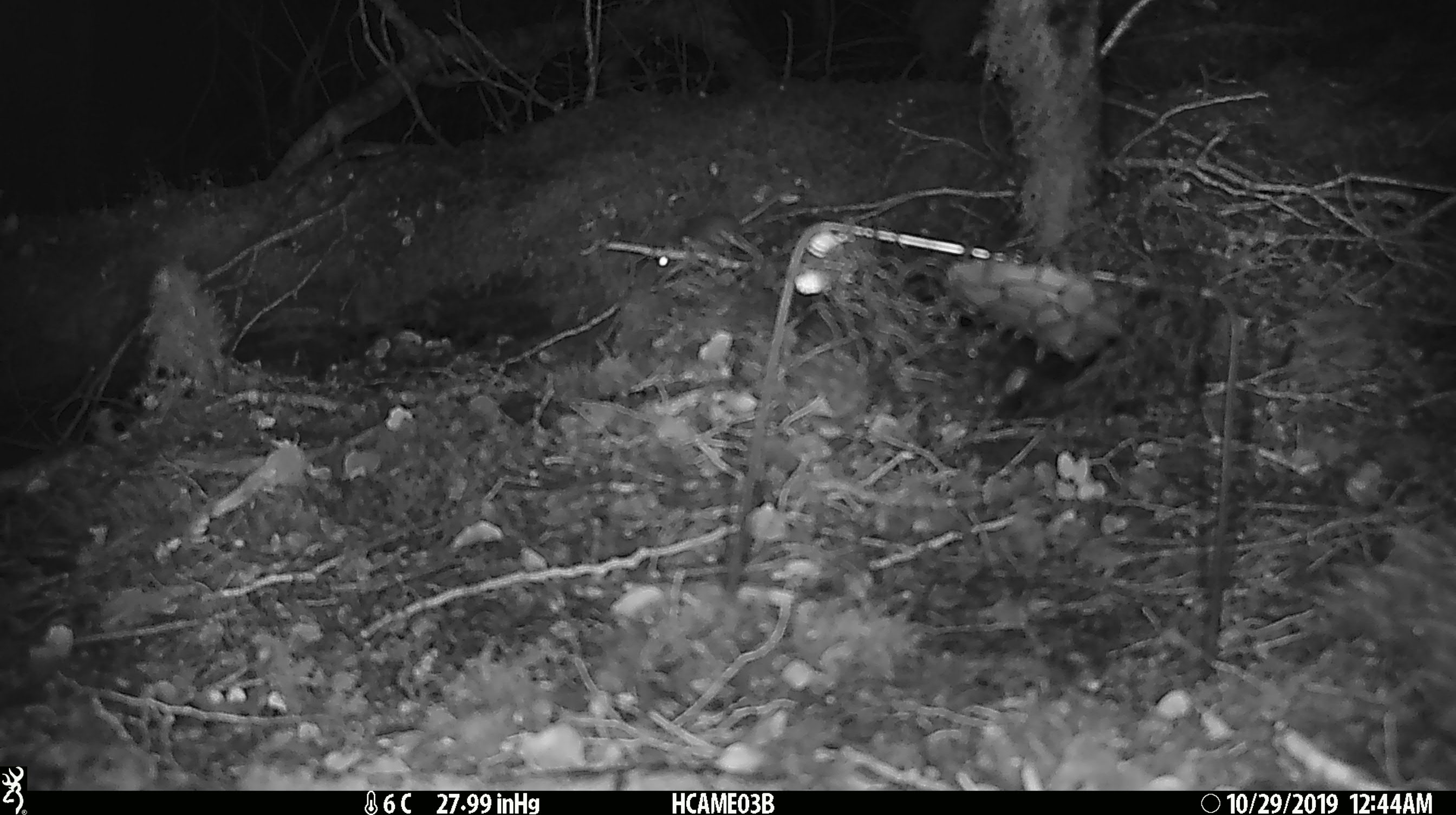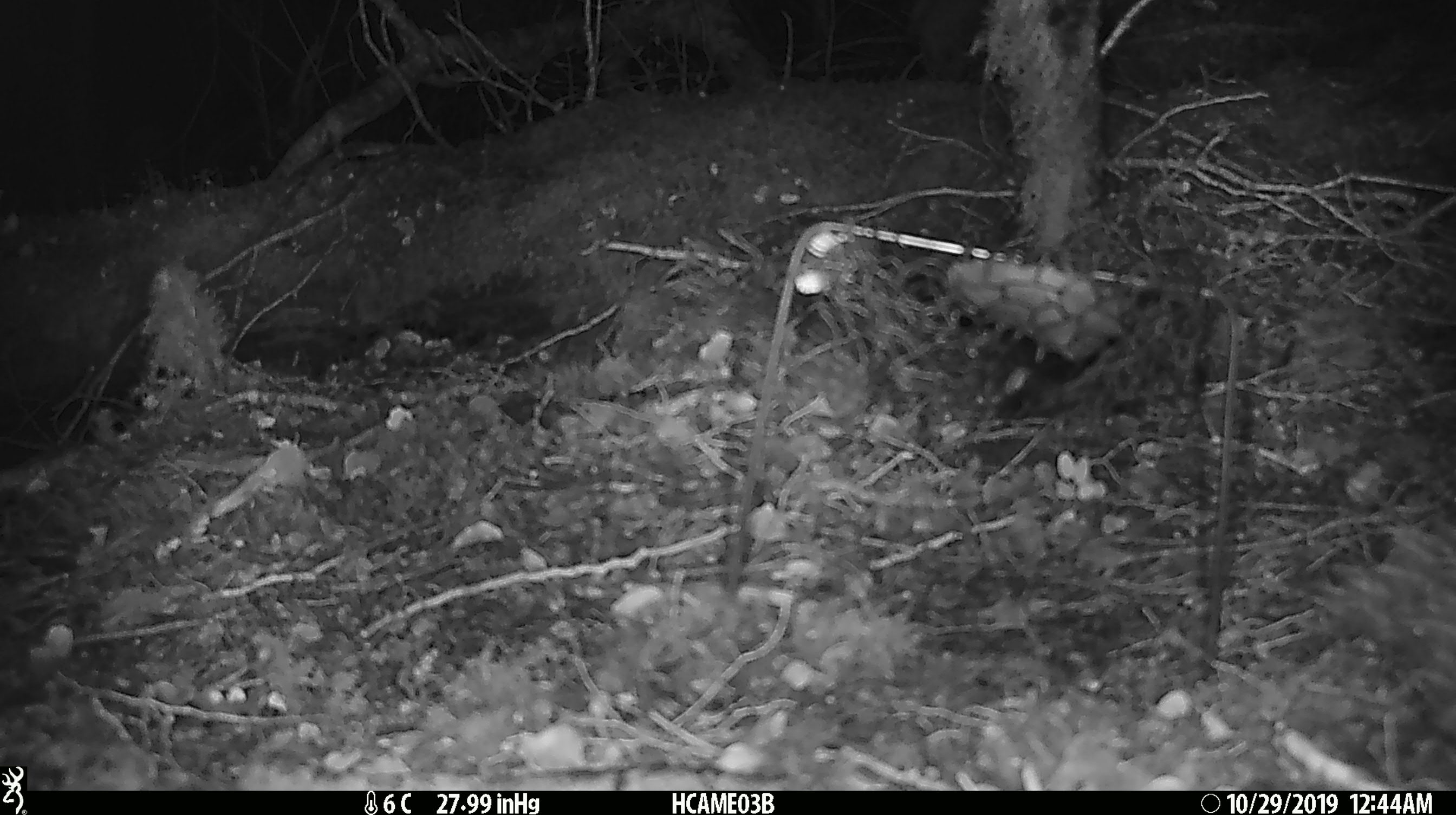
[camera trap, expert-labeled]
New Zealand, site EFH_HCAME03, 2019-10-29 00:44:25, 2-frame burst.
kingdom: Animalia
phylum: Chordata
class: Mammalia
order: Rodentia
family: Muridae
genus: Mus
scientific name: Mus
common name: mouse